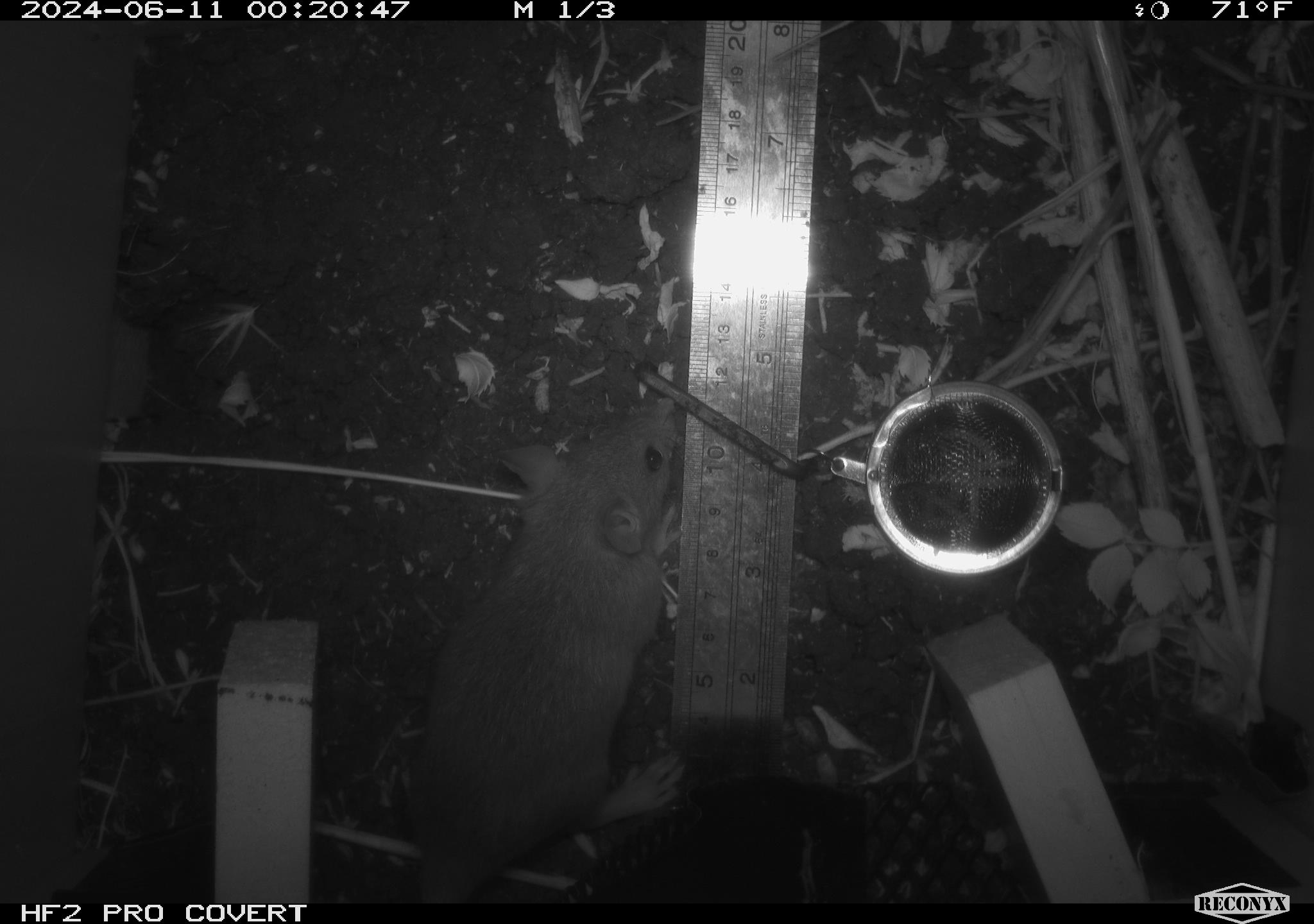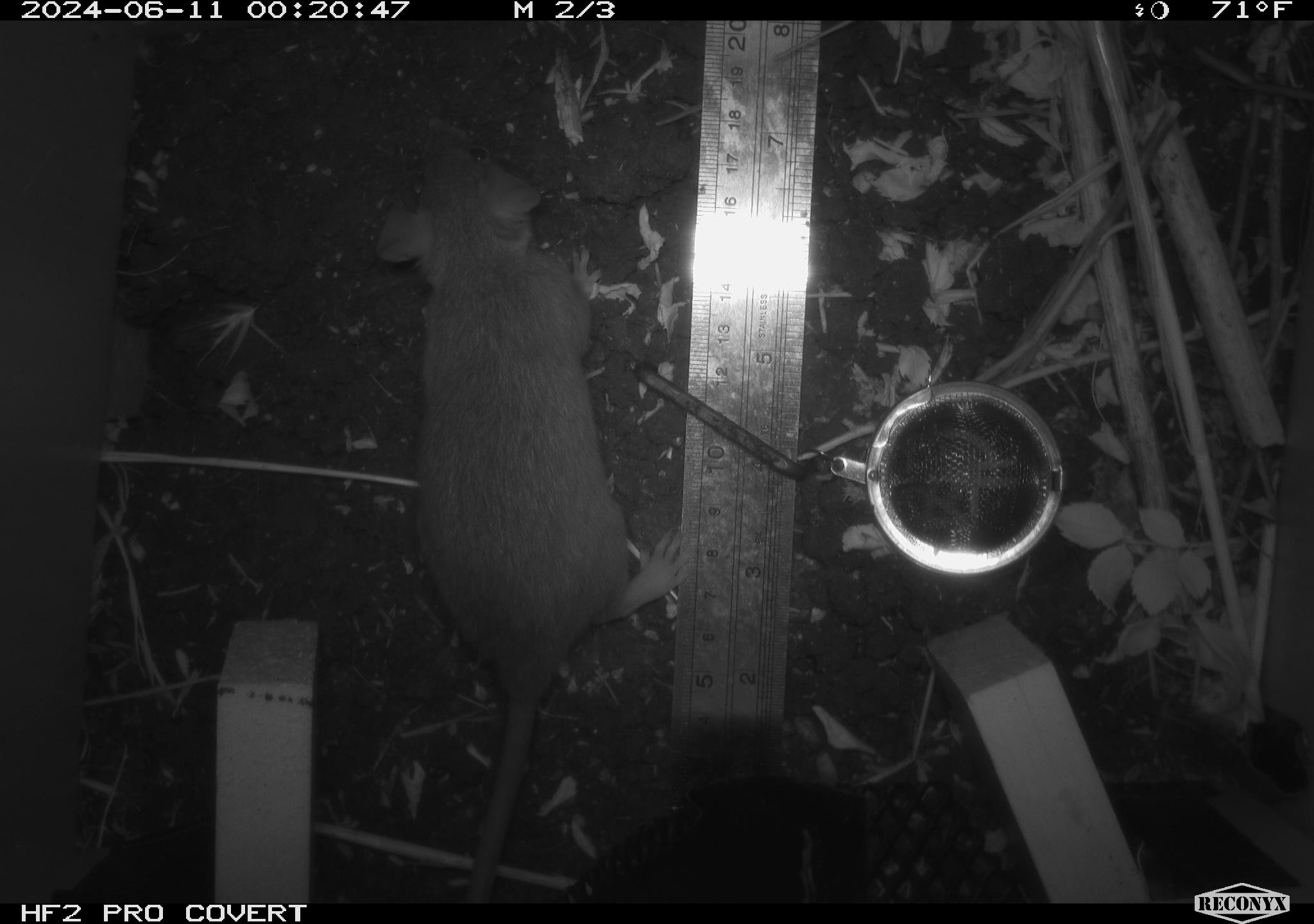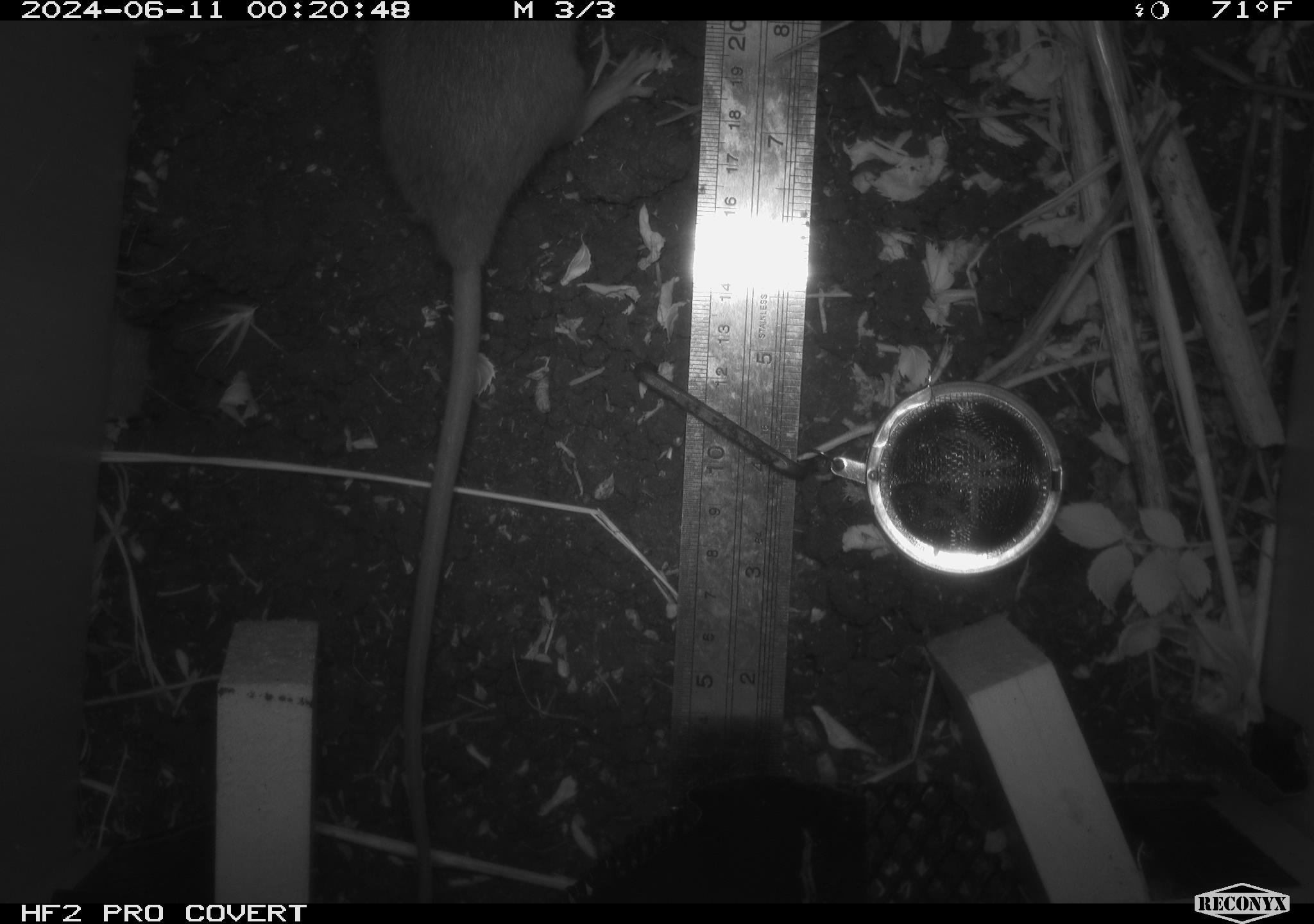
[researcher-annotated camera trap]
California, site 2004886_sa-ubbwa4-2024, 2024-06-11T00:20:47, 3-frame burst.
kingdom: Animalia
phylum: Chordata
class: Mammalia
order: Rodentia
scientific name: Rodentia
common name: woodrat or rat or mouse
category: woodrat or rat or mouse species